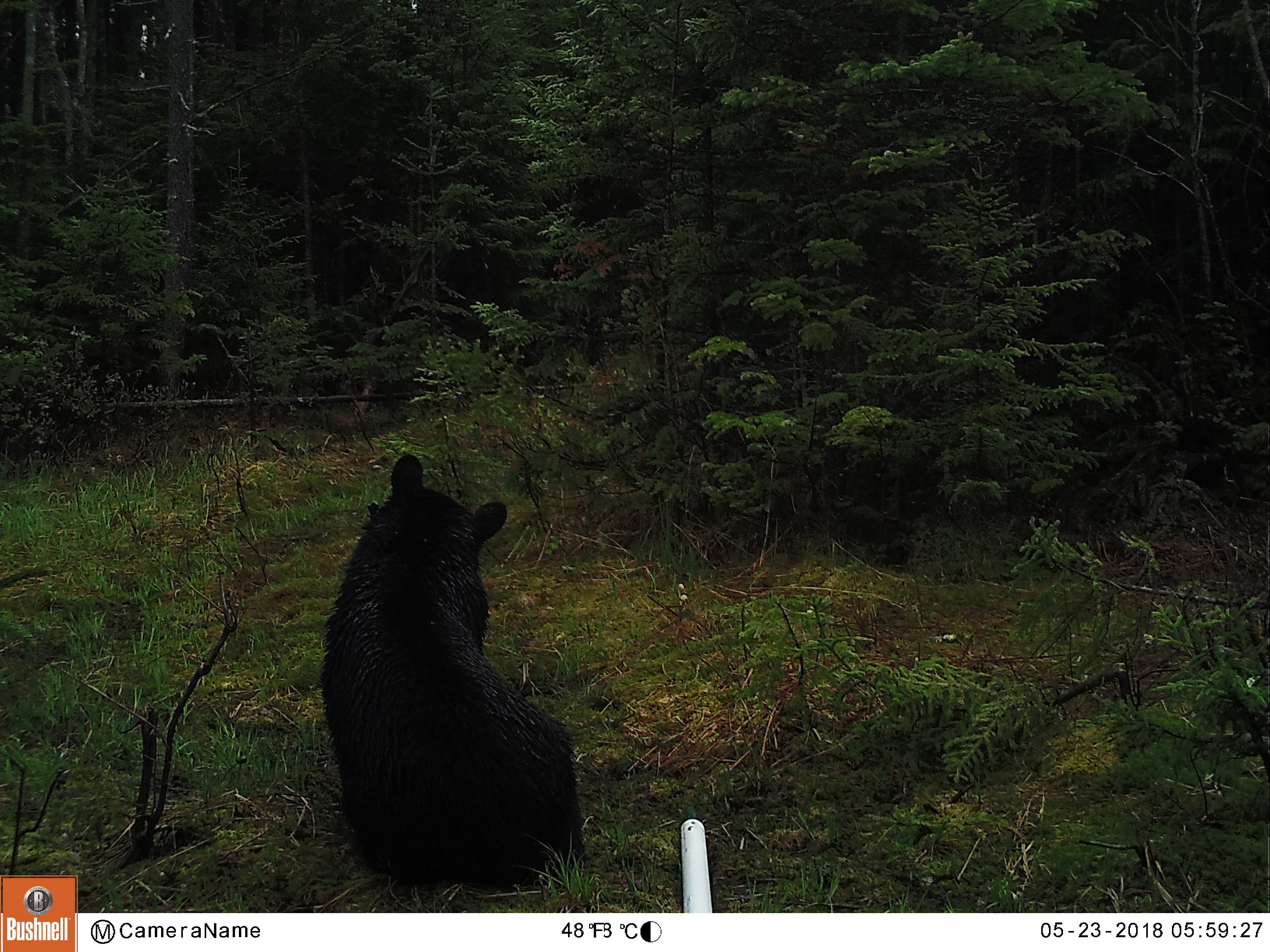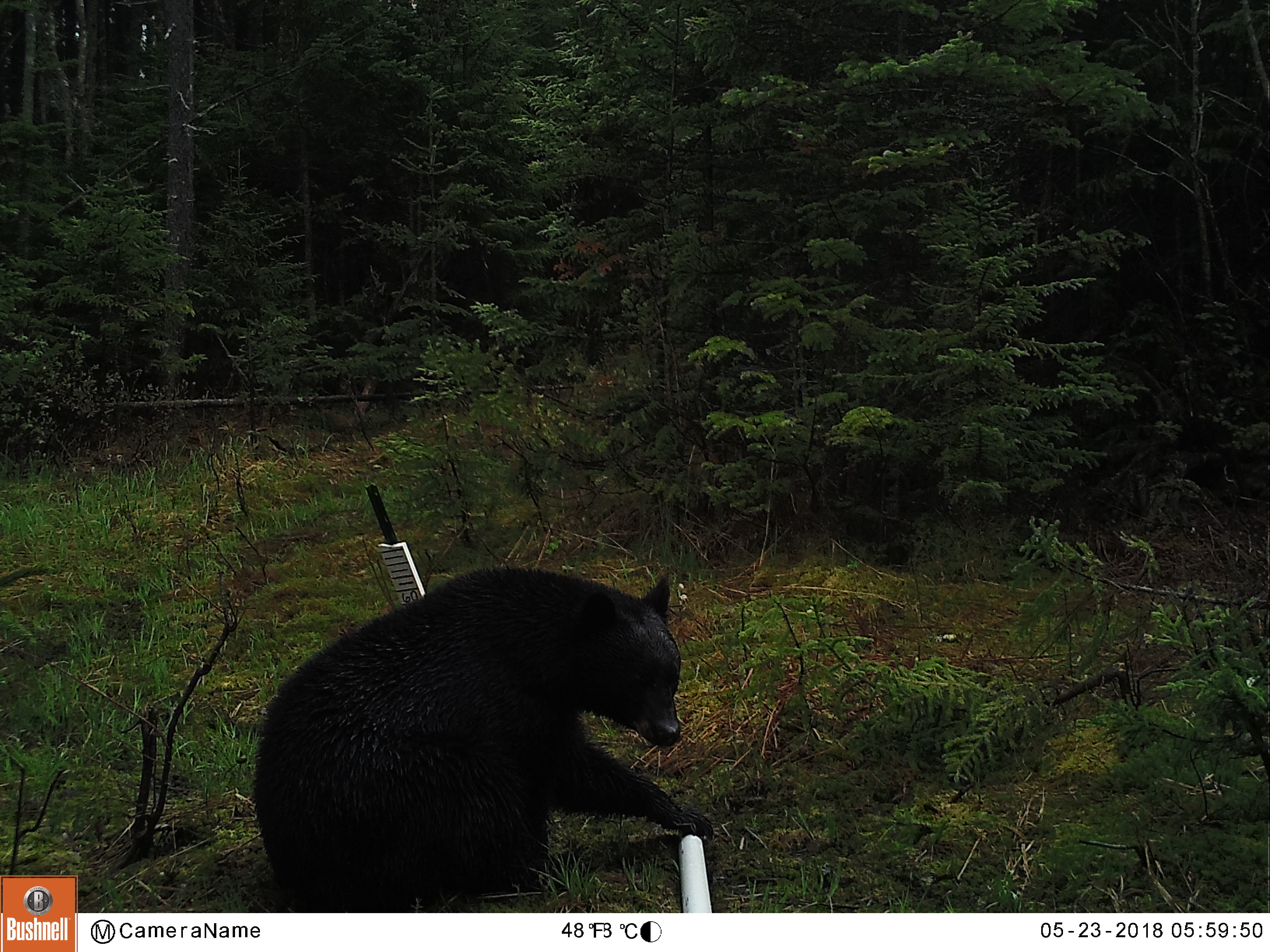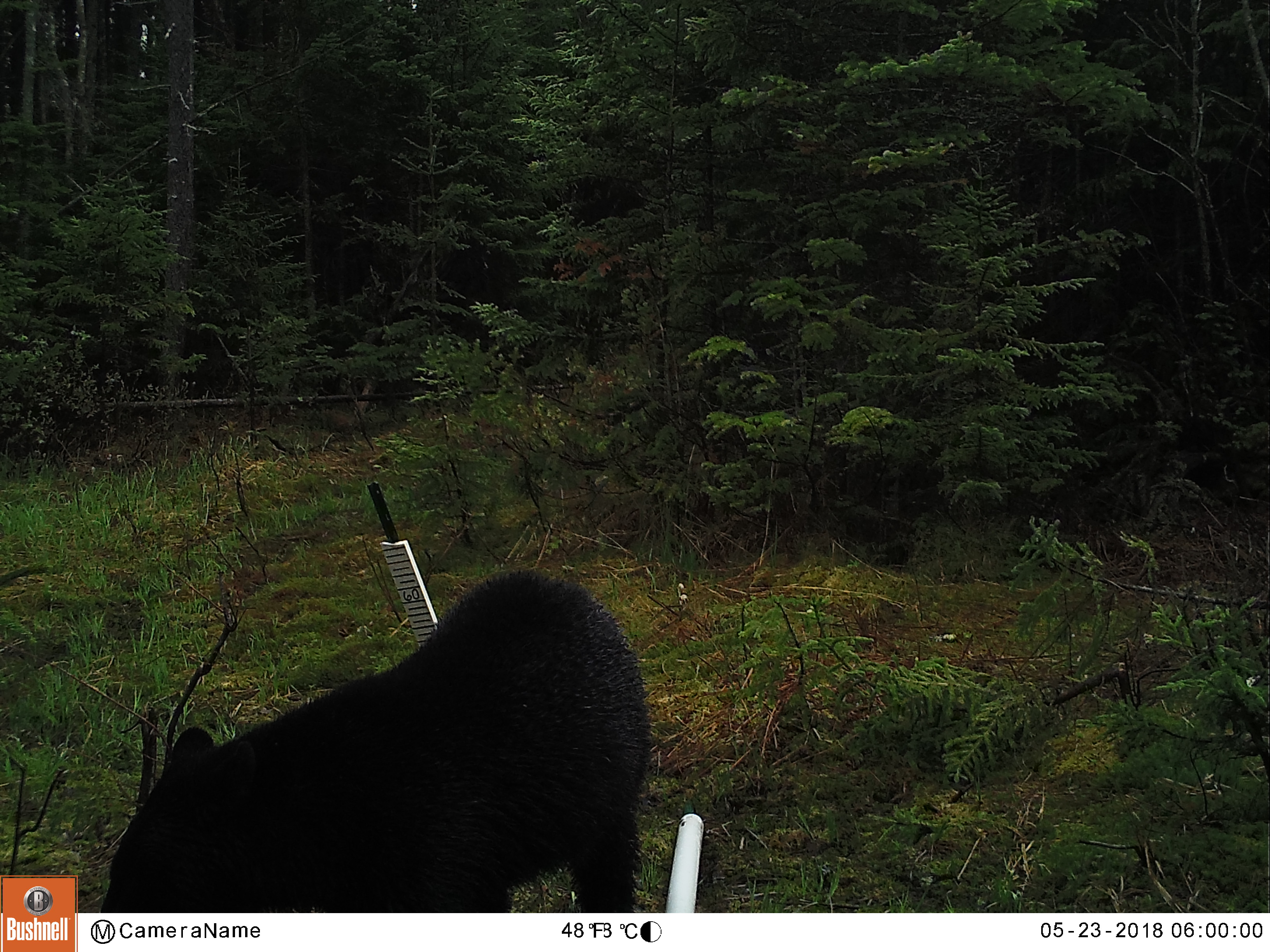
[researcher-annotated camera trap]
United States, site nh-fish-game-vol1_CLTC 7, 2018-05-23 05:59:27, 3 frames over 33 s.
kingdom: Animalia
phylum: Chordata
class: Mammalia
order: Carnivora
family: Ursidae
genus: Ursus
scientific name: Ursus americanus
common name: black bear